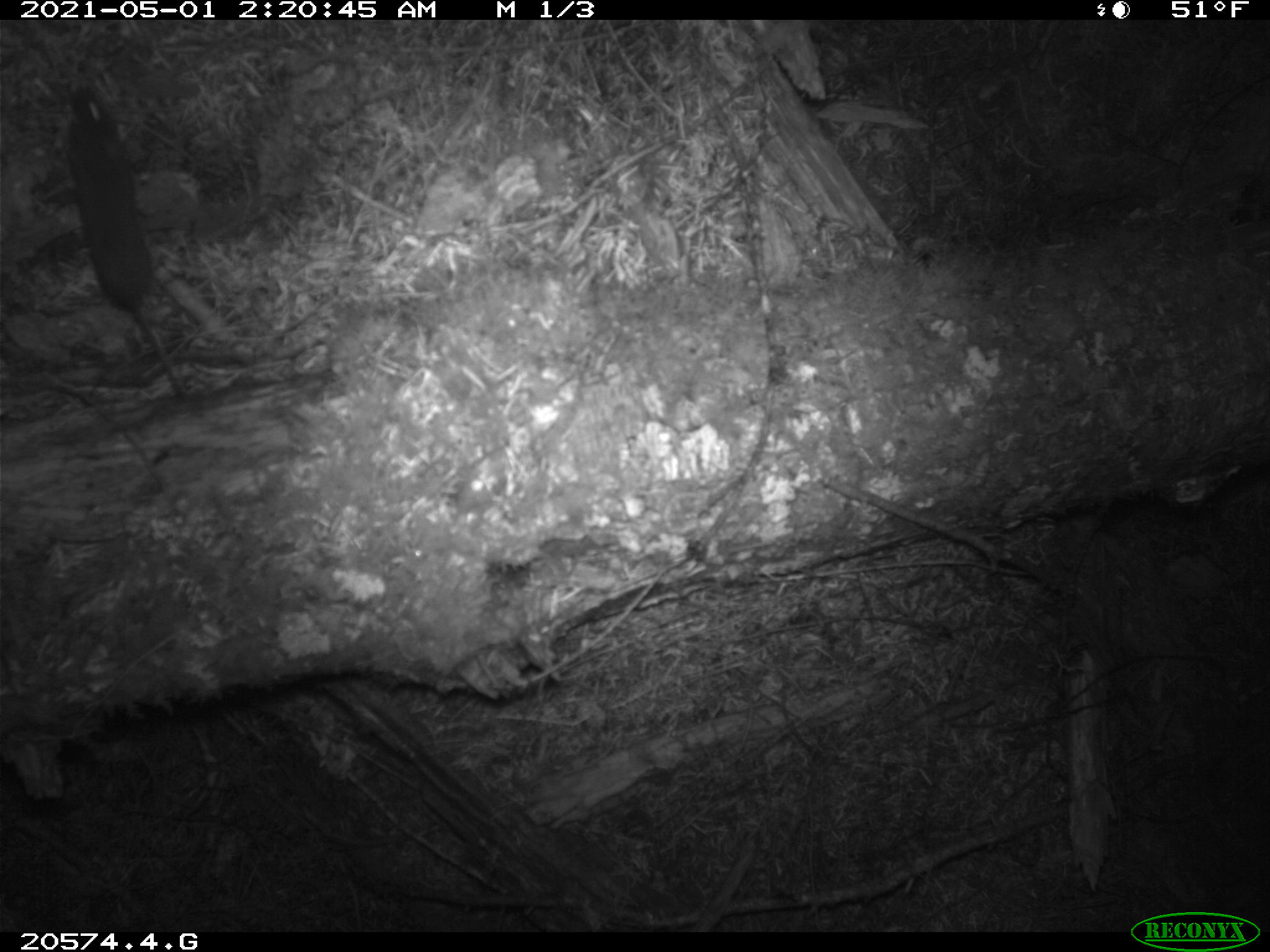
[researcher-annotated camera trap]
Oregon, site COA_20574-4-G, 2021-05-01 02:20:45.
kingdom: Animalia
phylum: Chordata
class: Mammalia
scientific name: Mammalia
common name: small mammal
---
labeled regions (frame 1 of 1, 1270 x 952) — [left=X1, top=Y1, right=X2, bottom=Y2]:
small mammal: [left=61, top=76, right=190, bottom=407]